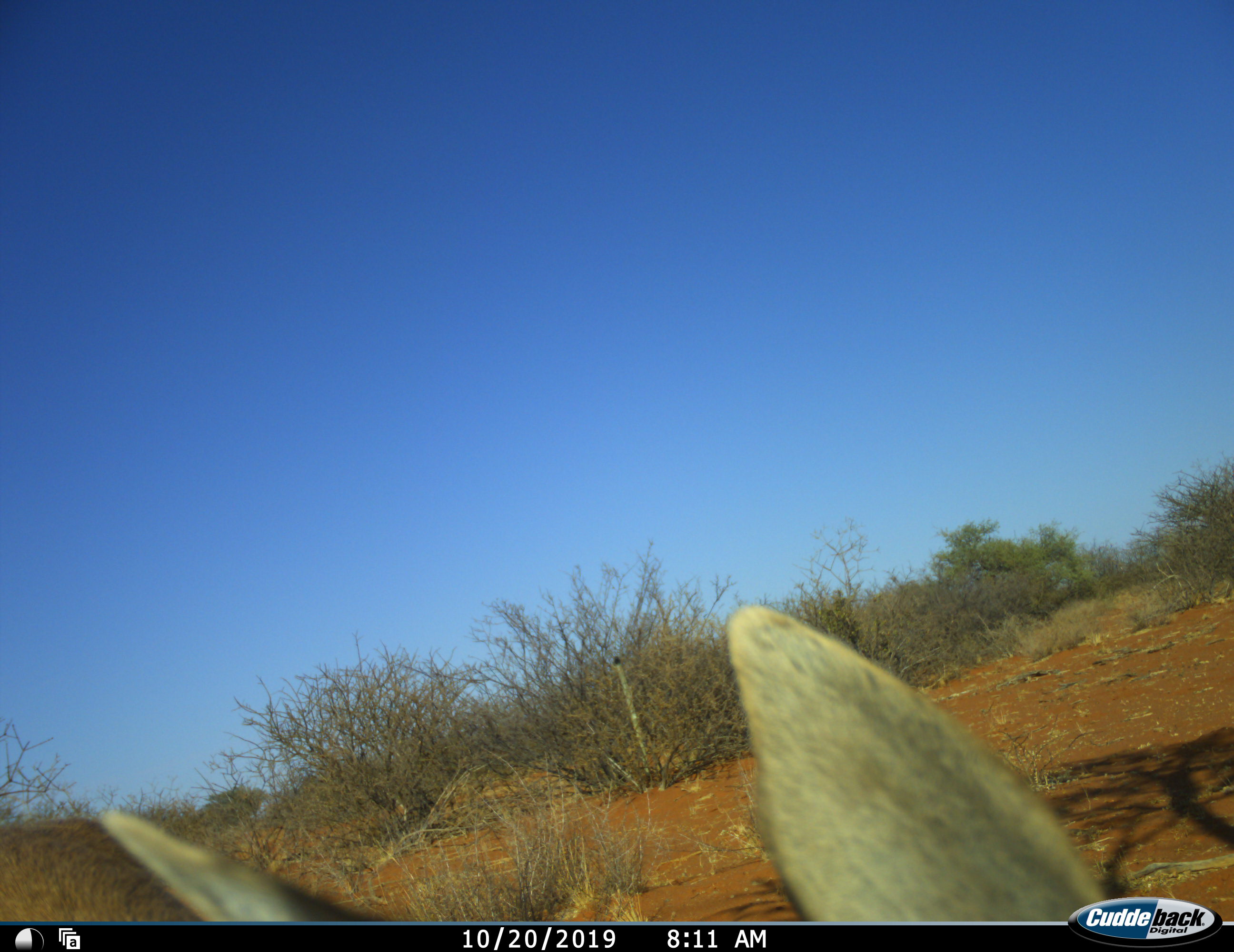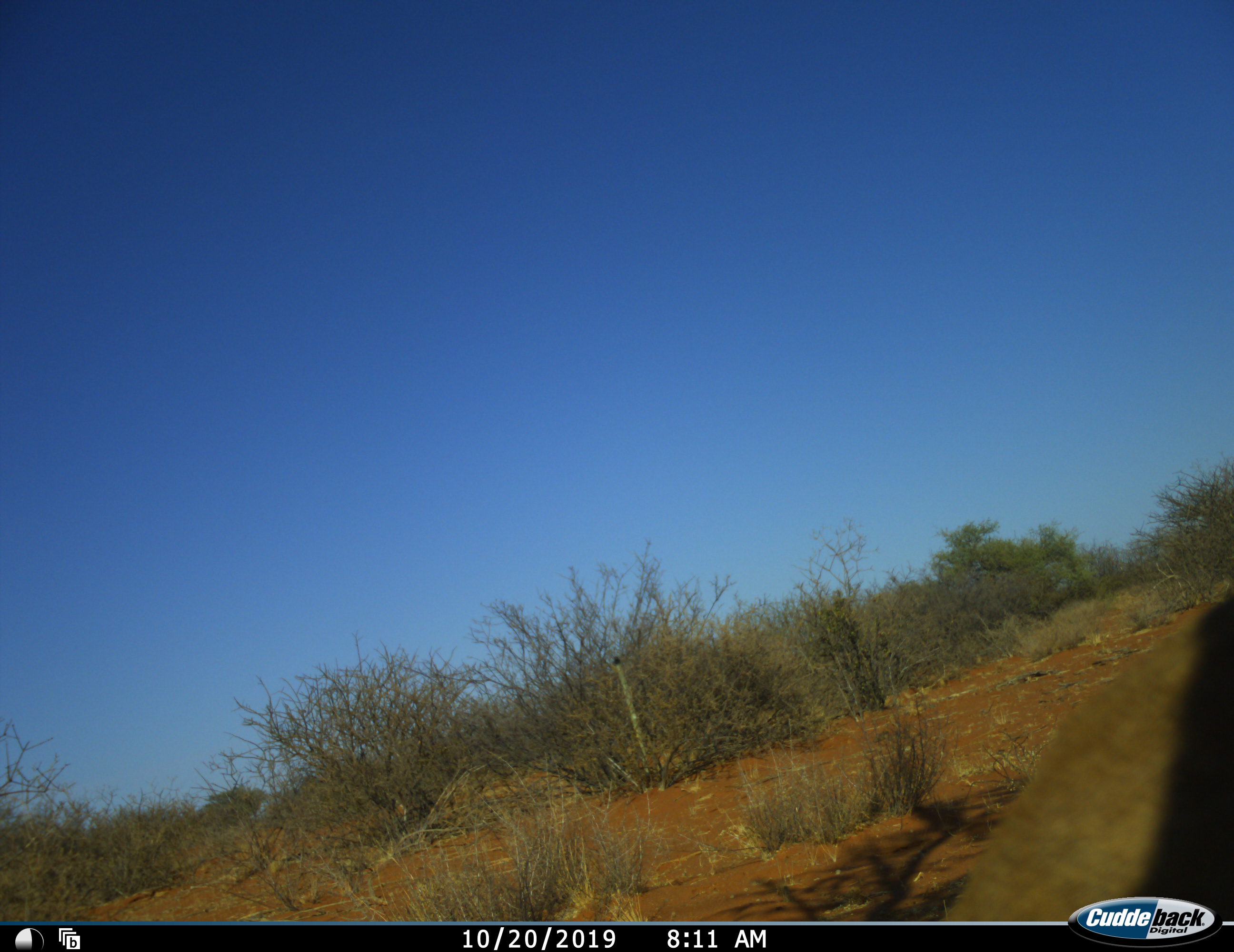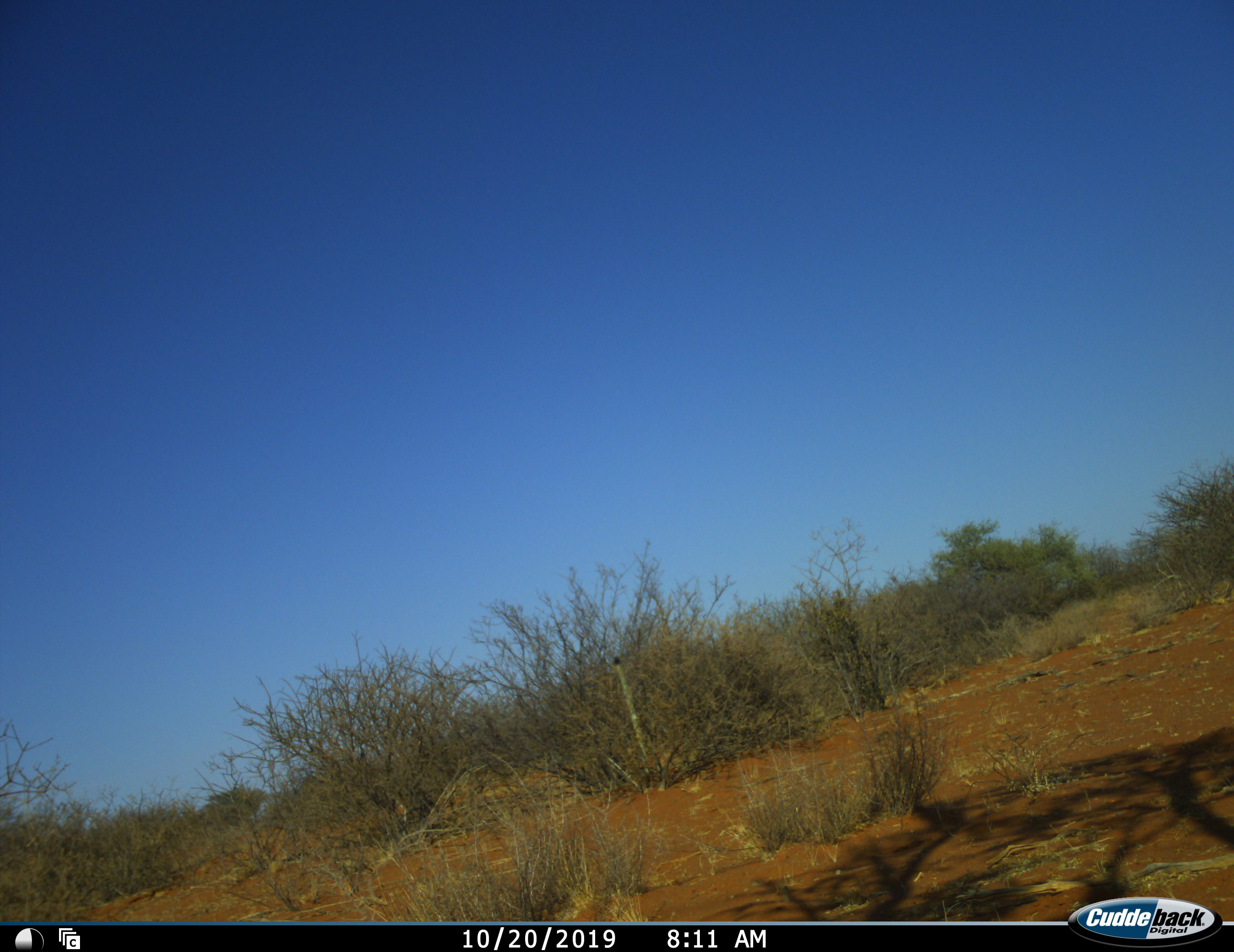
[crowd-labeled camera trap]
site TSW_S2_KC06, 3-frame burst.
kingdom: Animalia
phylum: Chordata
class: Mammalia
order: Artiodactyla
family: Bovidae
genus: Sylvicapra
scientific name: Sylvicapra grimmia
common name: common duiker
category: duikercommongrey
Duikercommongrey (common duiker) (Sylvicapra grimmia), count 1. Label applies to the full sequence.